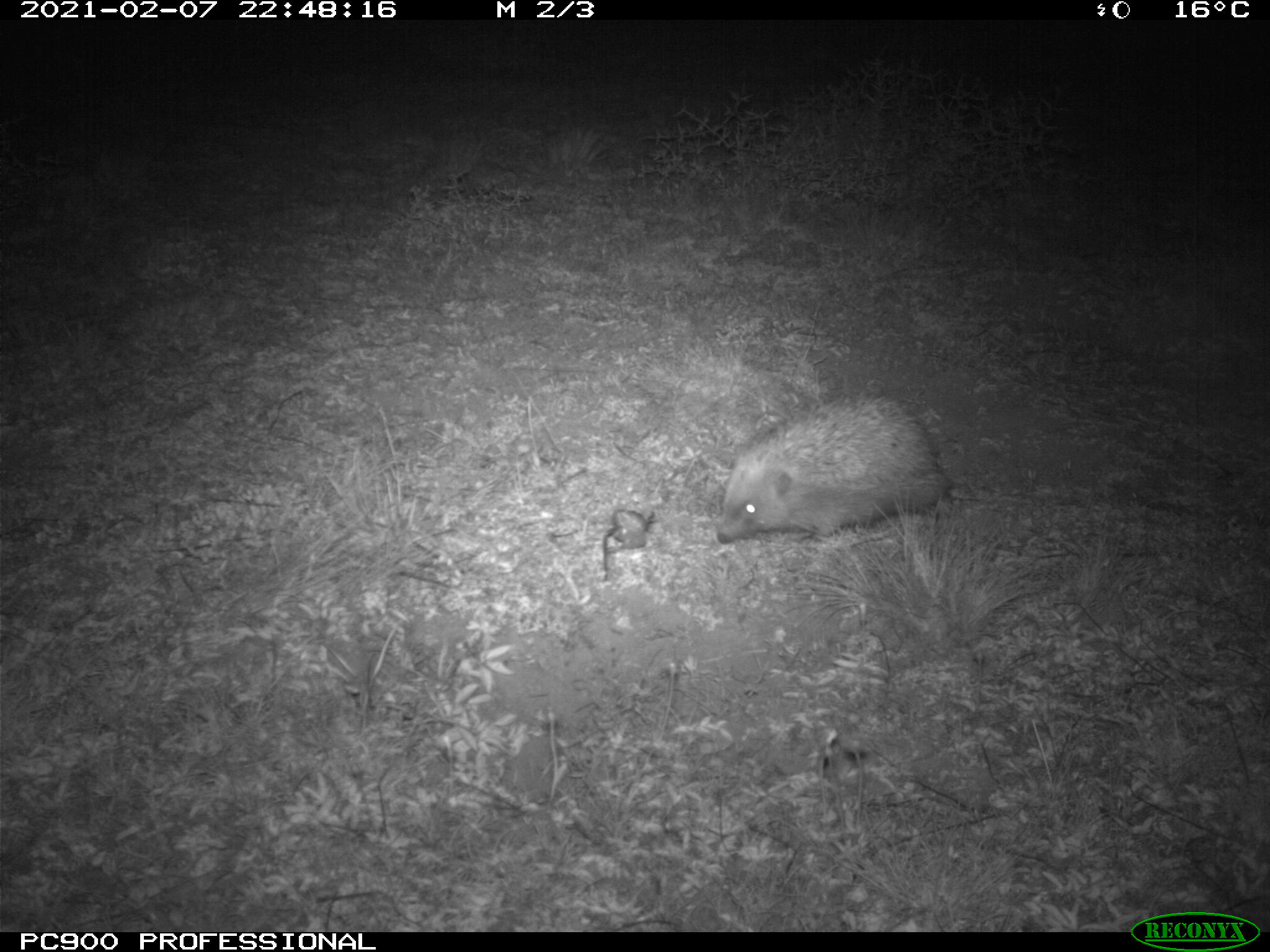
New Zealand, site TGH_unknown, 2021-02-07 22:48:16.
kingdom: Animalia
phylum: Chordata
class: Mammalia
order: Eulipotyphla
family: Erinaceidae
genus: Erinaceus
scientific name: Erinaceus europaeus europaeus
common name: european hedgehog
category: hedgehog